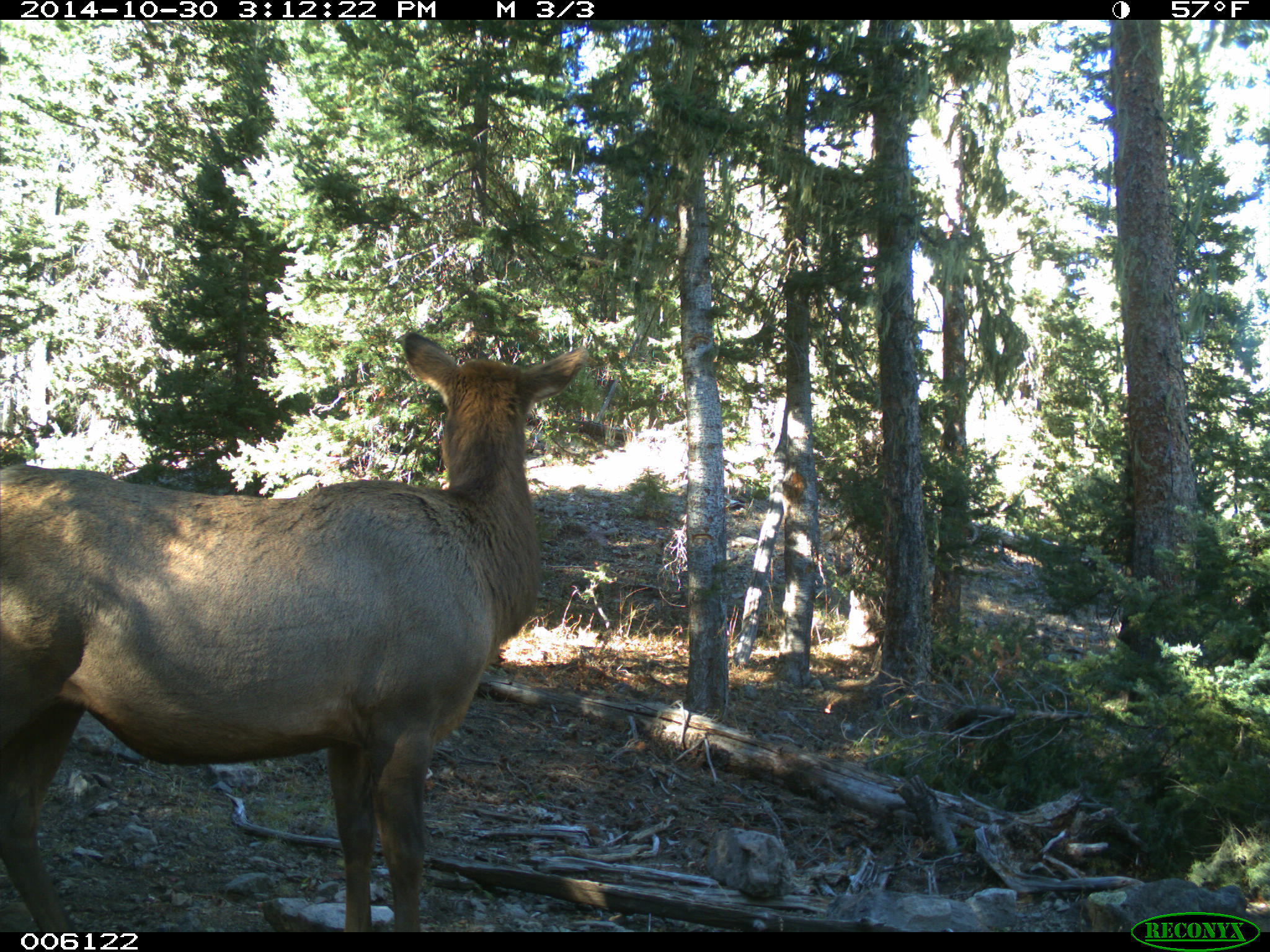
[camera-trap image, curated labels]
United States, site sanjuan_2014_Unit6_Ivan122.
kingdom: Animalia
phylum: Chordata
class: Mammalia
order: Artiodactyla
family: Cervidae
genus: Cervus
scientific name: Cervus elaphus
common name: red deer